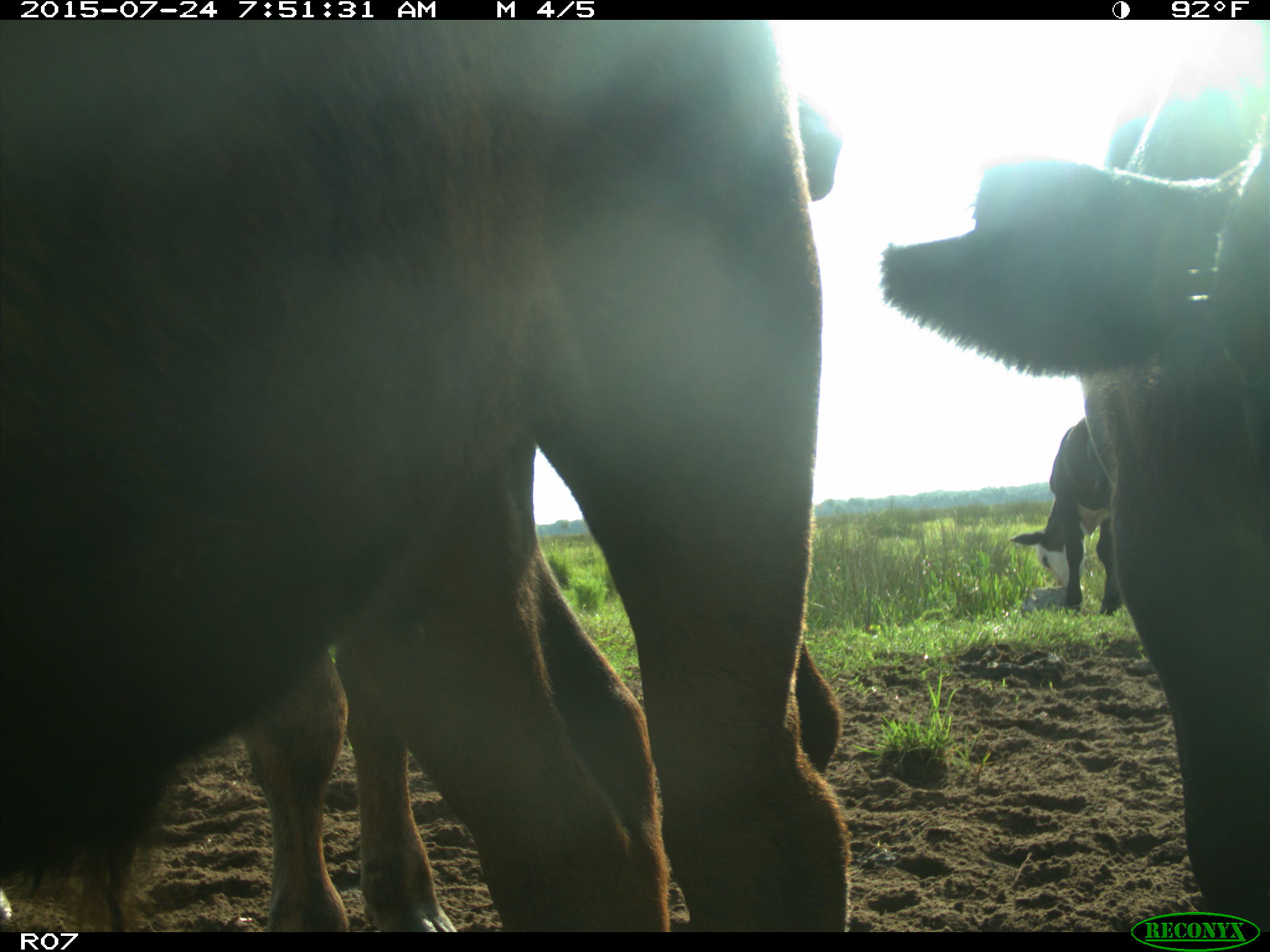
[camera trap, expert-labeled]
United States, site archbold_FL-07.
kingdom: Animalia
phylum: Chordata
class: Mammalia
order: Artiodactyla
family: Bovidae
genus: Bos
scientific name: Bos taurus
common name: domestic cow